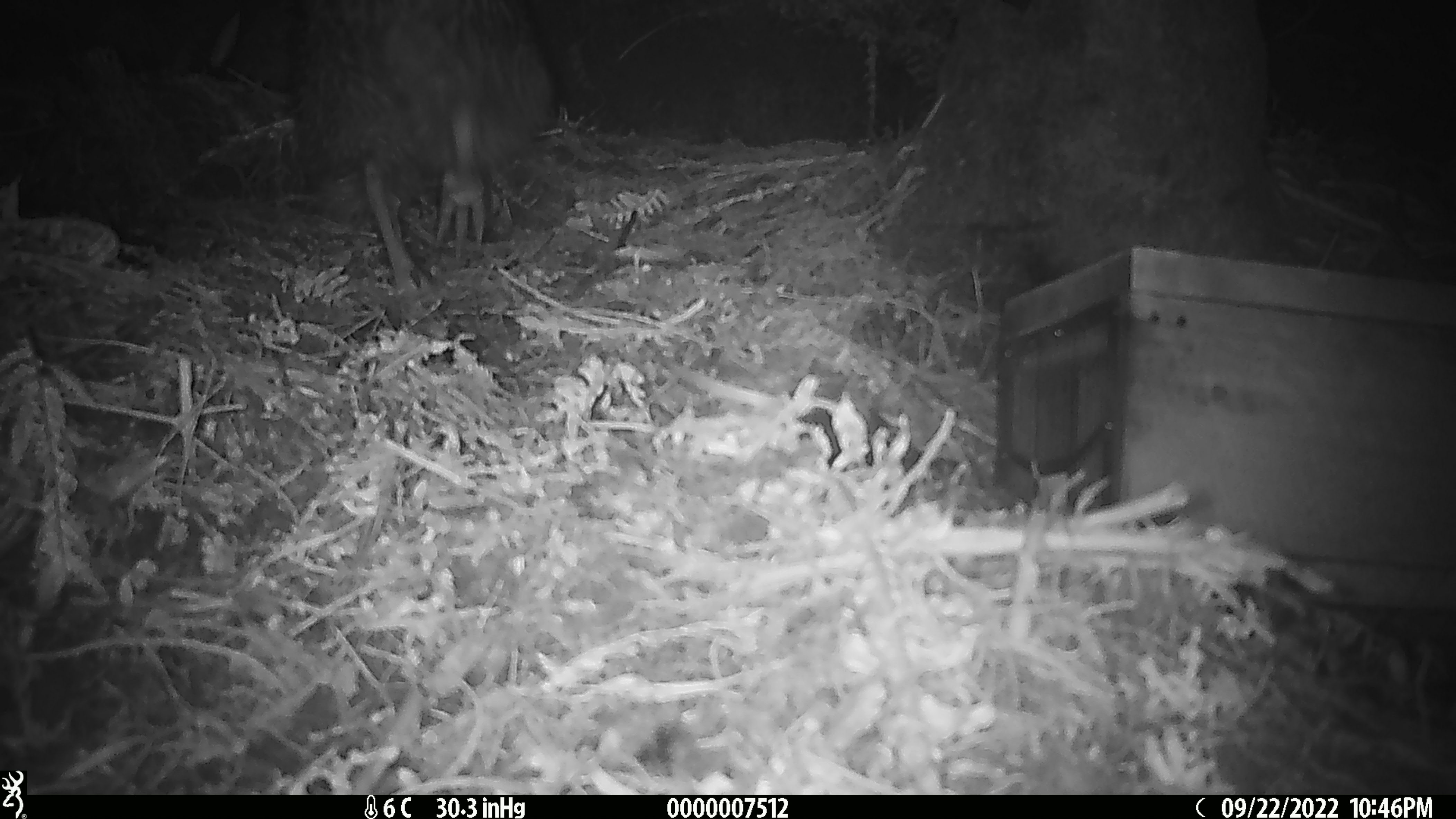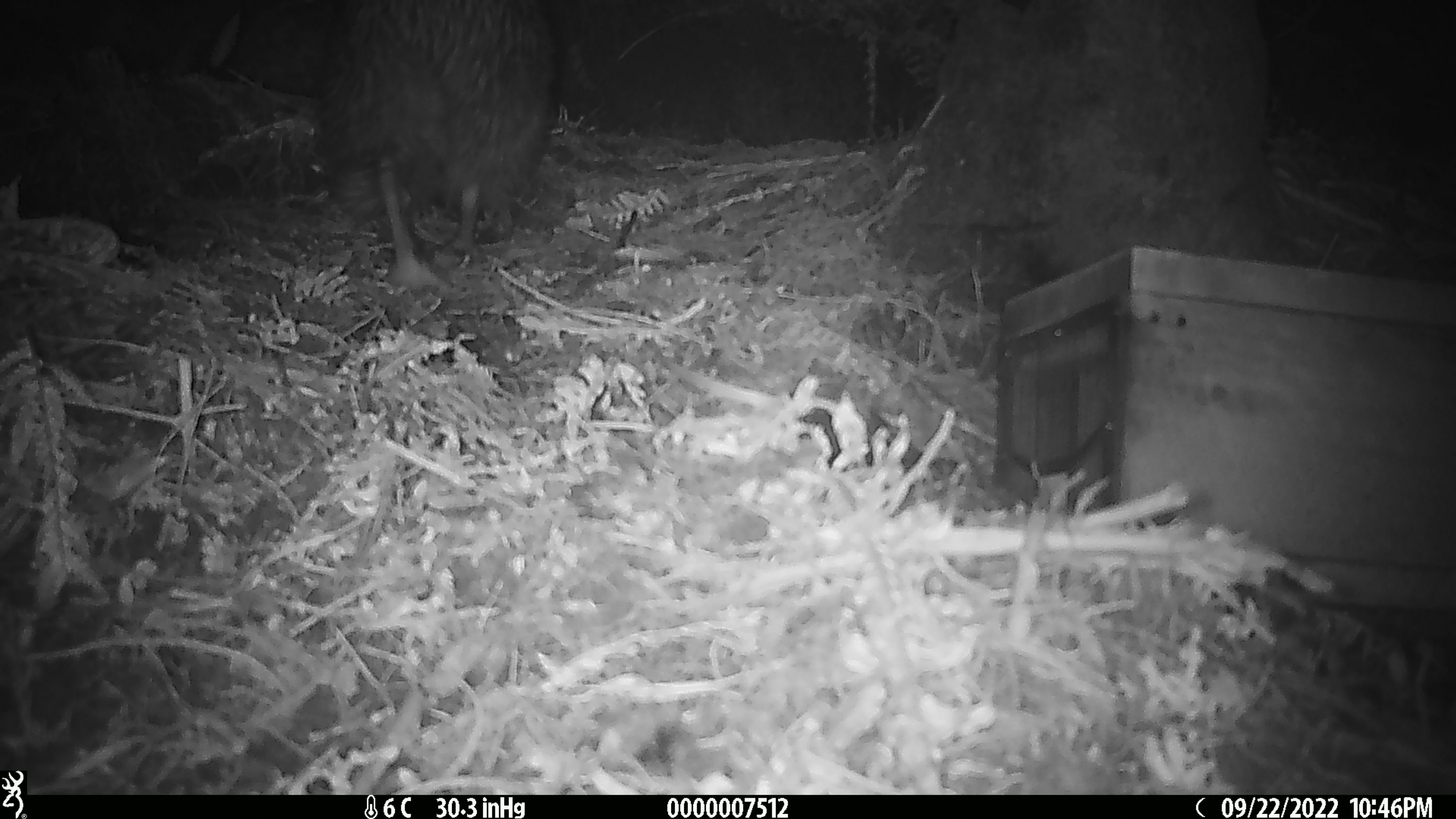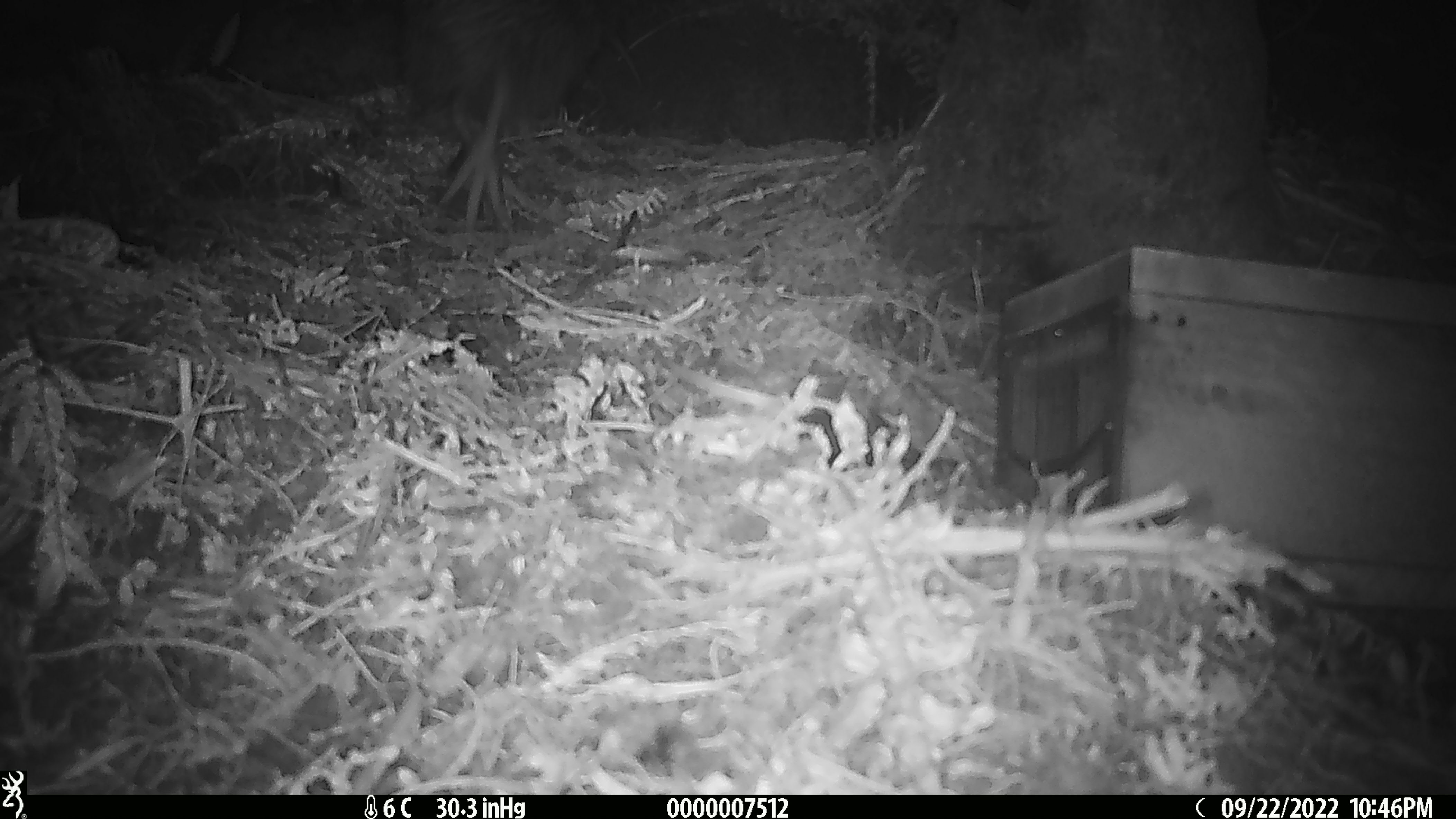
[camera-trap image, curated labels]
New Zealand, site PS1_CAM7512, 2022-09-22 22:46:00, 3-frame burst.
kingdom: Animalia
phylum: Chordata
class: Aves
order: Apterygiformes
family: Apterygidae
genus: Apteryx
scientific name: Apteryx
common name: kiwi